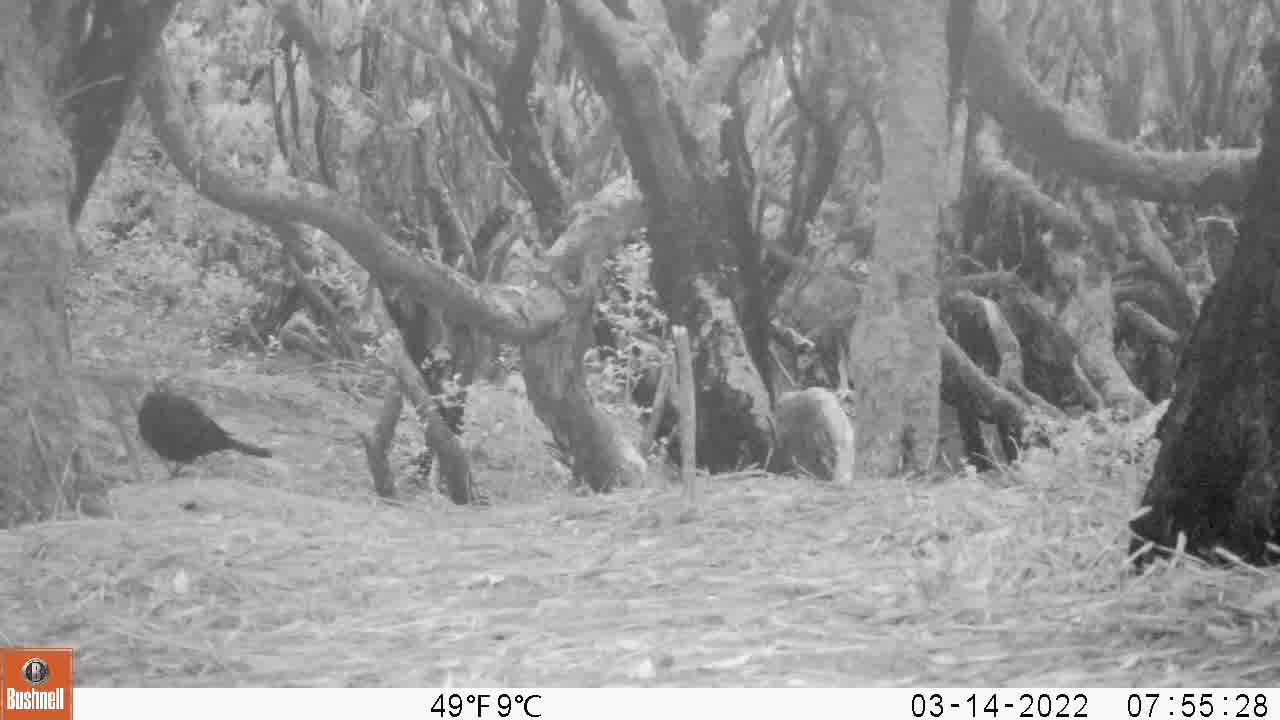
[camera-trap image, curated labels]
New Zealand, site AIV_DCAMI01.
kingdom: Animalia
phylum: Chordata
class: Aves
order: Passeriformes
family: Turdidae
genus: Turdus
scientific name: Turdus merula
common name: eurasian blackbird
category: blackbird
Blackbird (eurasian blackbird) (Turdus merula).